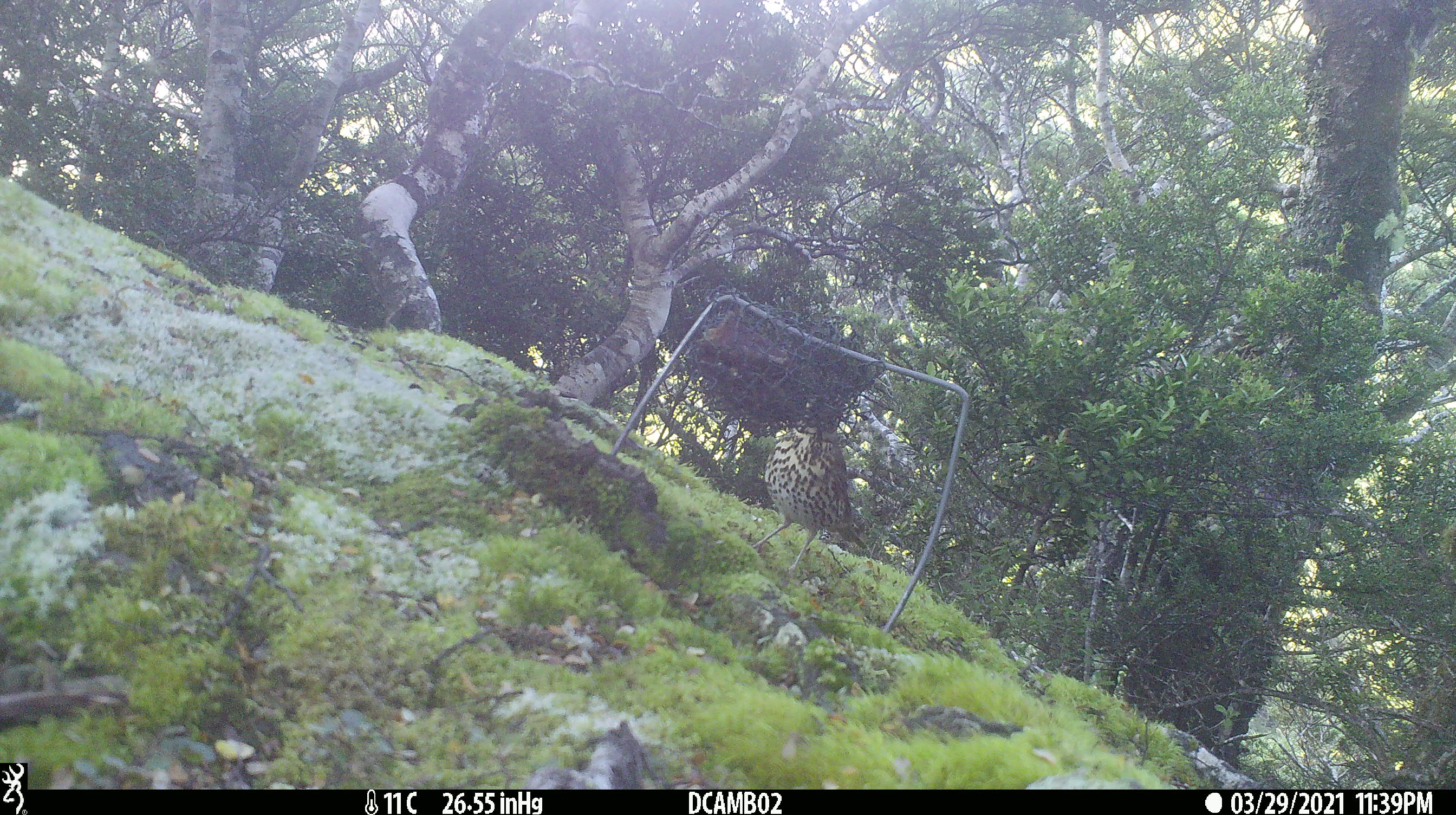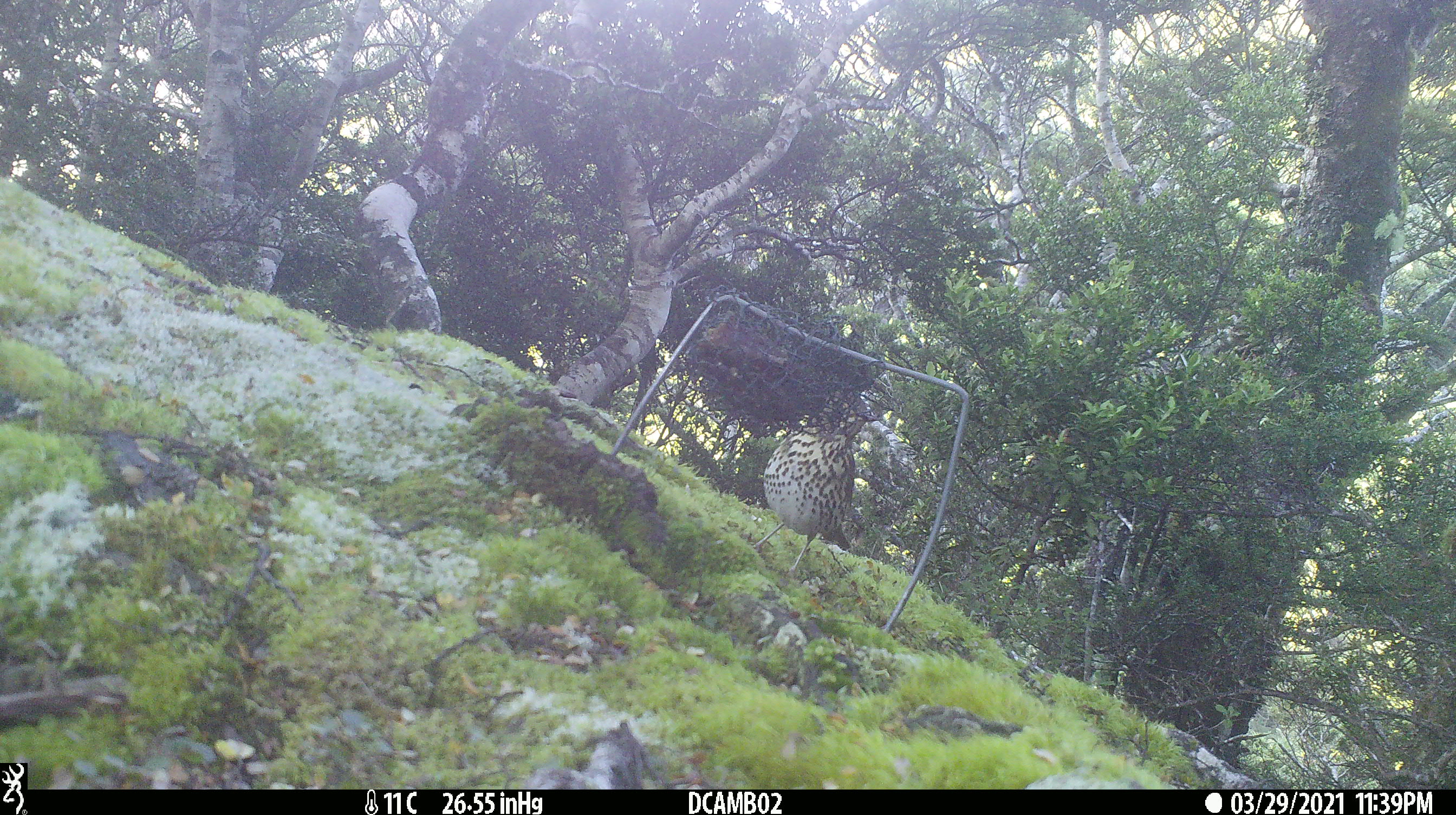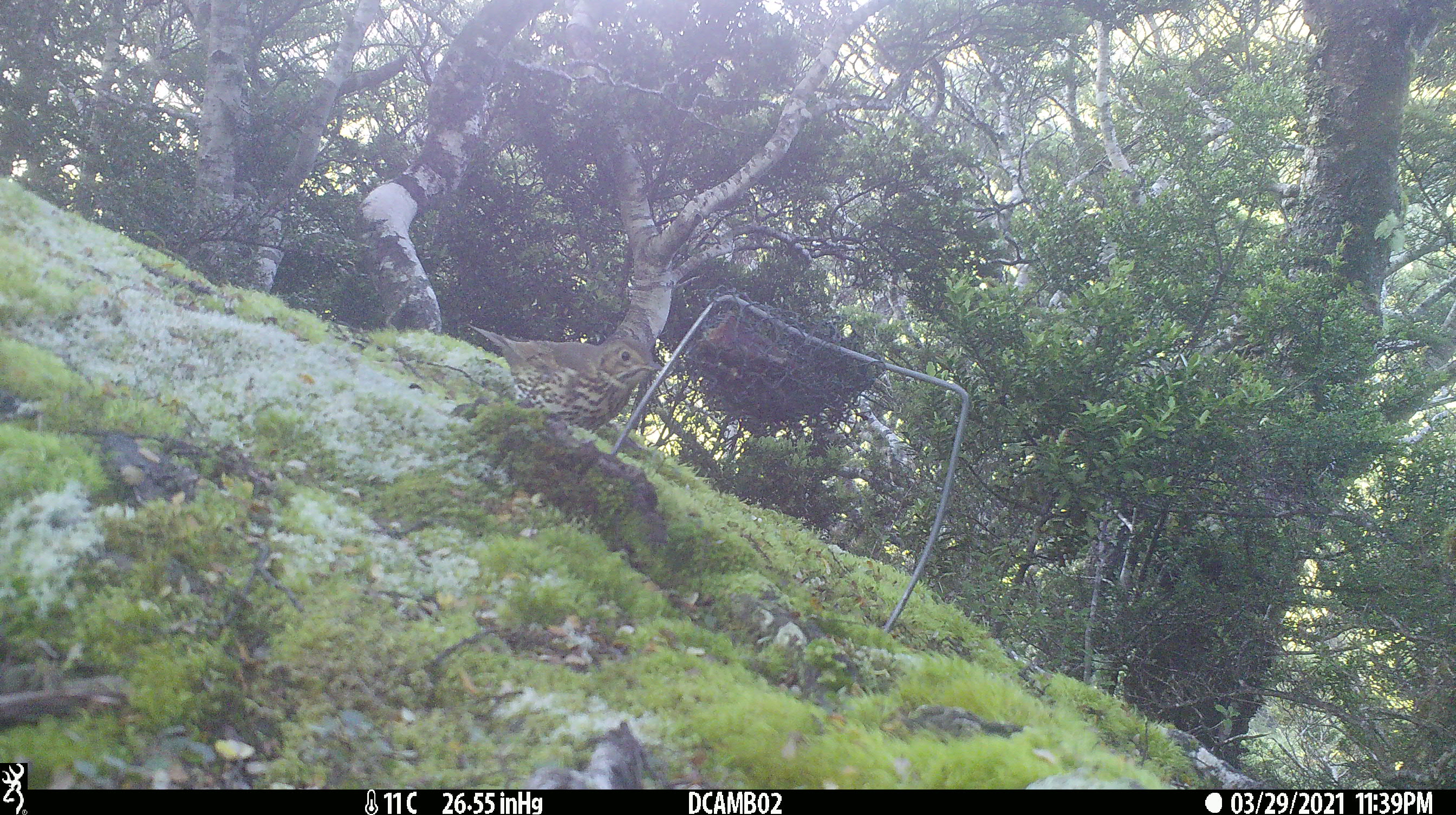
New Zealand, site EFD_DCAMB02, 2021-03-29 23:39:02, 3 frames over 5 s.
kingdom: Animalia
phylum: Chordata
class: Aves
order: Passeriformes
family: Turdidae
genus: Turdus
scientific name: Turdus philomelos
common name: song thrush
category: thrush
Thrush (song thrush) (Turdus philomelos).